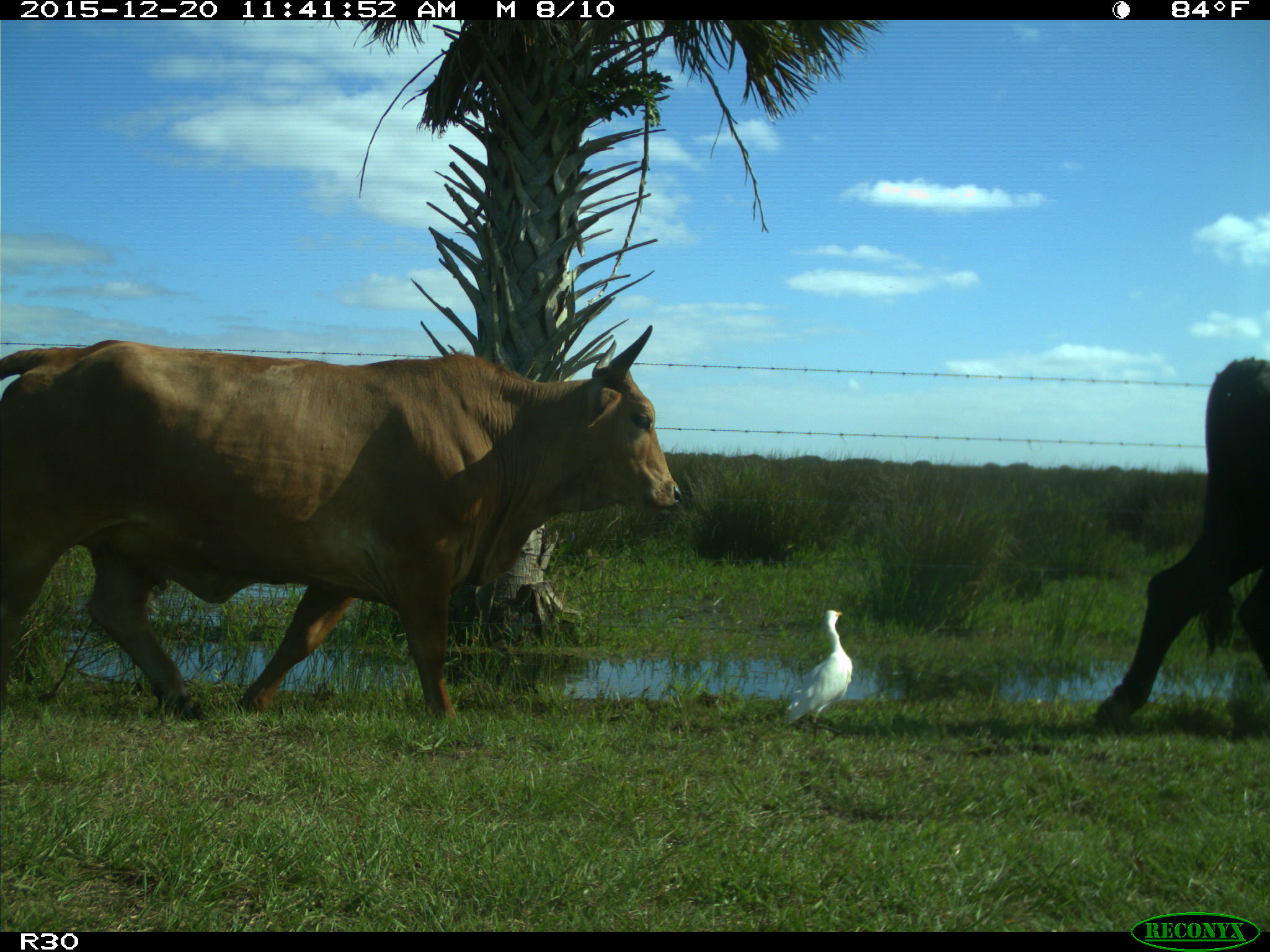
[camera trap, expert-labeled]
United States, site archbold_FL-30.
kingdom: Animalia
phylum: Chordata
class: Mammalia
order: Artiodactyla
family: Bovidae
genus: Bos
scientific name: Bos taurus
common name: domestic cow